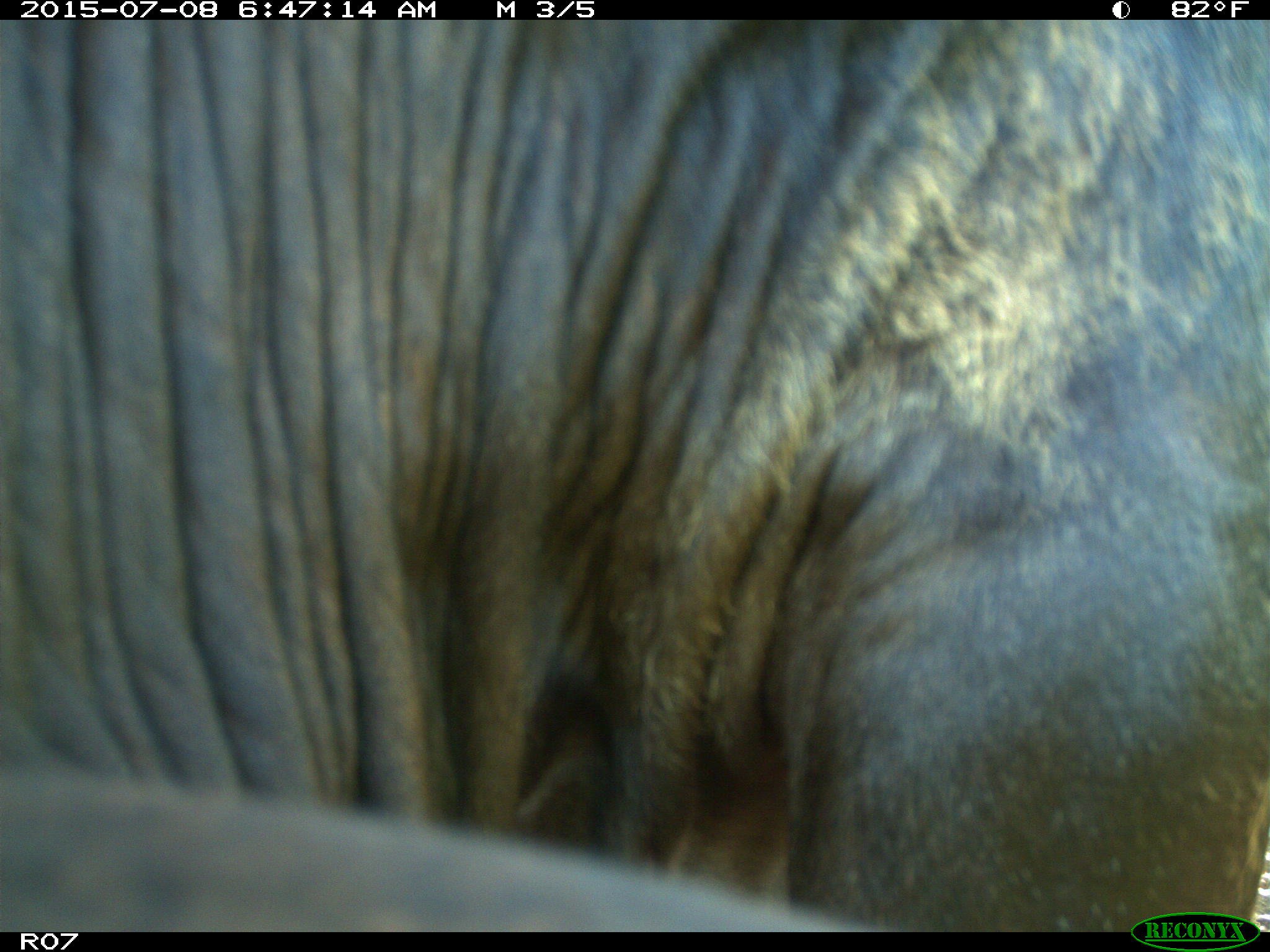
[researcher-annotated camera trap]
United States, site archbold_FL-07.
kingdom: Animalia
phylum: Chordata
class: Mammalia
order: Artiodactyla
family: Bovidae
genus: Bos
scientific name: Bos taurus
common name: domestic cow